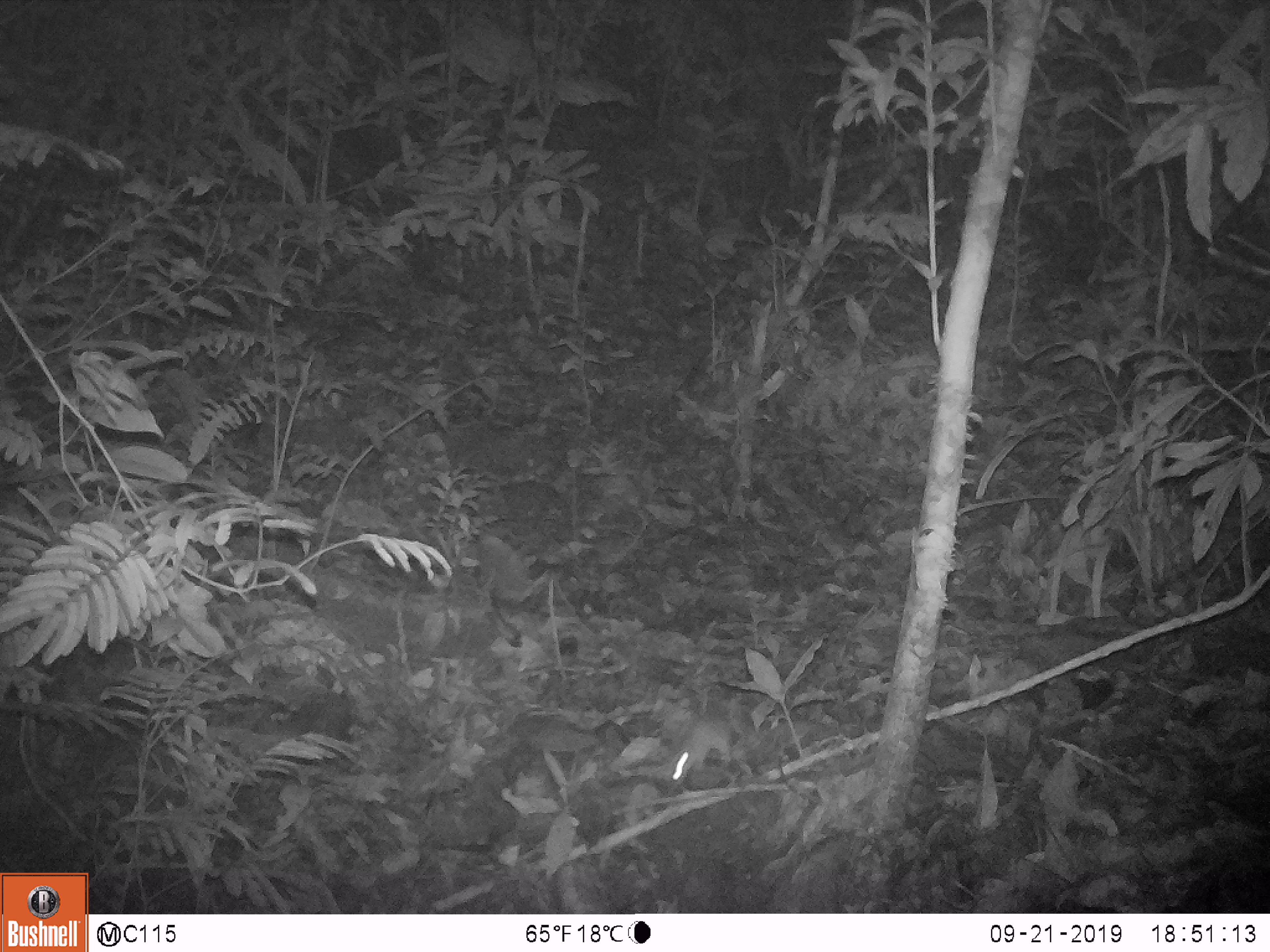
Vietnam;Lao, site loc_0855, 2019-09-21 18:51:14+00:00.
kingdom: Animalia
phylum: Chordata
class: Mammalia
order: Rodentia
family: Muridae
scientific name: Muridae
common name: old-world mice and rats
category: unidentified murid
Unidentified murid (old-world mice and rats) (Muridae). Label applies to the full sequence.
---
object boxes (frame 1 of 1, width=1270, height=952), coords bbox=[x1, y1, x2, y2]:
unidentified murid: bbox=[664, 713, 733, 786]